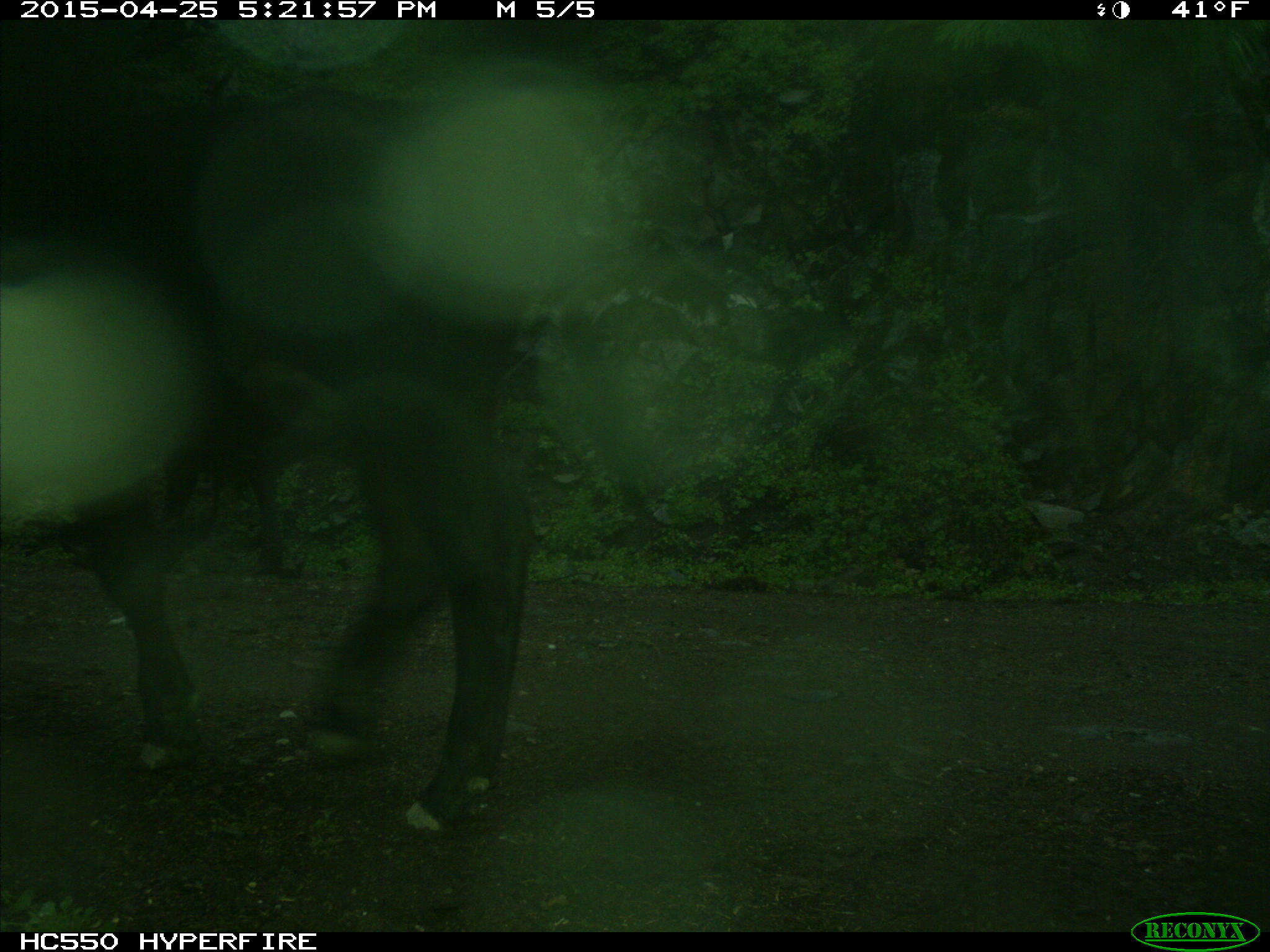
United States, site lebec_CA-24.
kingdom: Animalia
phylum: Chordata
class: Mammalia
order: Artiodactyla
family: Bovidae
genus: Bos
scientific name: Bos taurus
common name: domestic cow